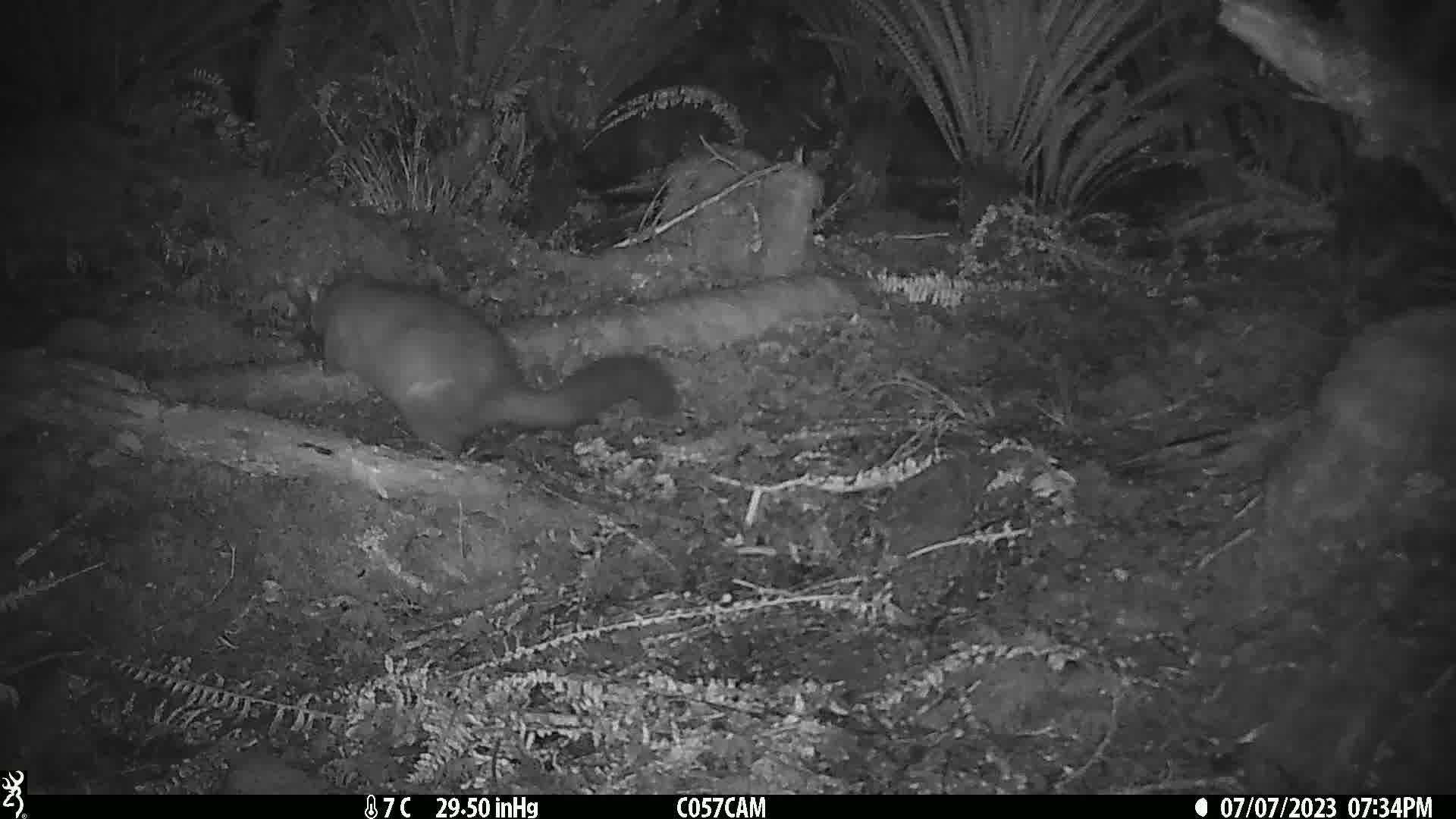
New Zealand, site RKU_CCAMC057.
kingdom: Animalia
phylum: Chordata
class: Mammalia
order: Diprotodontia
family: Phalangeridae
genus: Trichosurus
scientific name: Trichosurus vulpecula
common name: common brushtail possum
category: possum